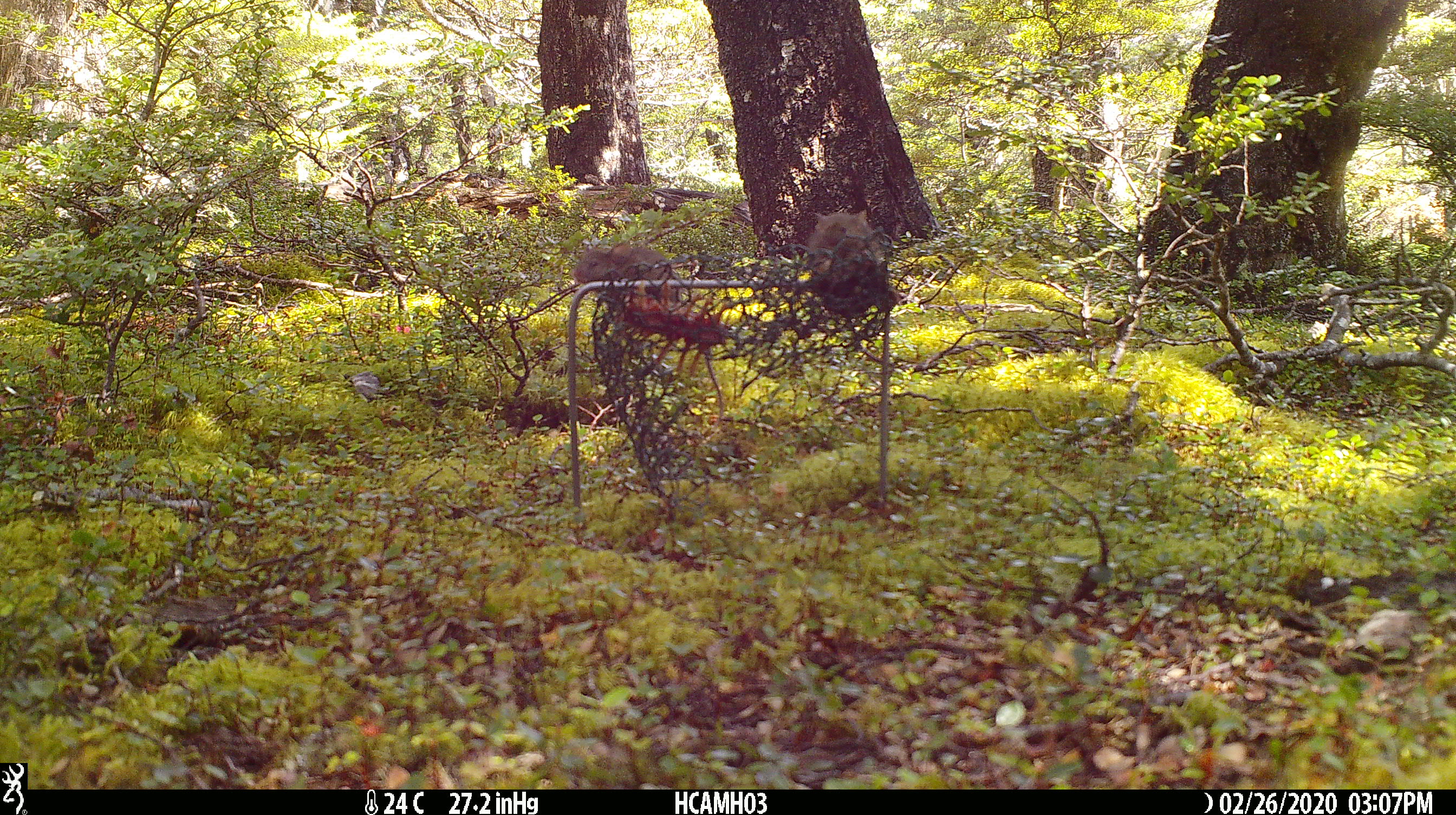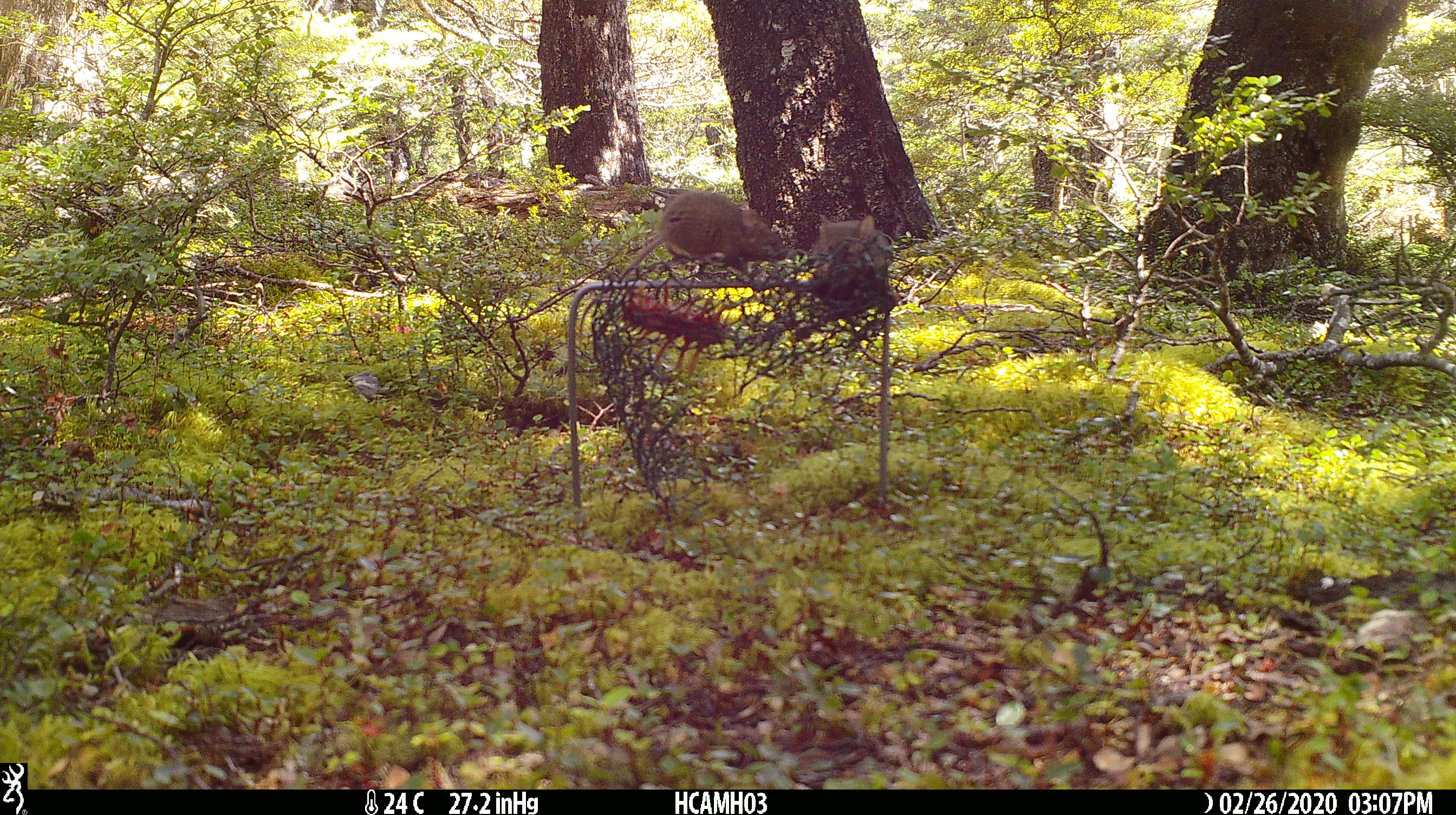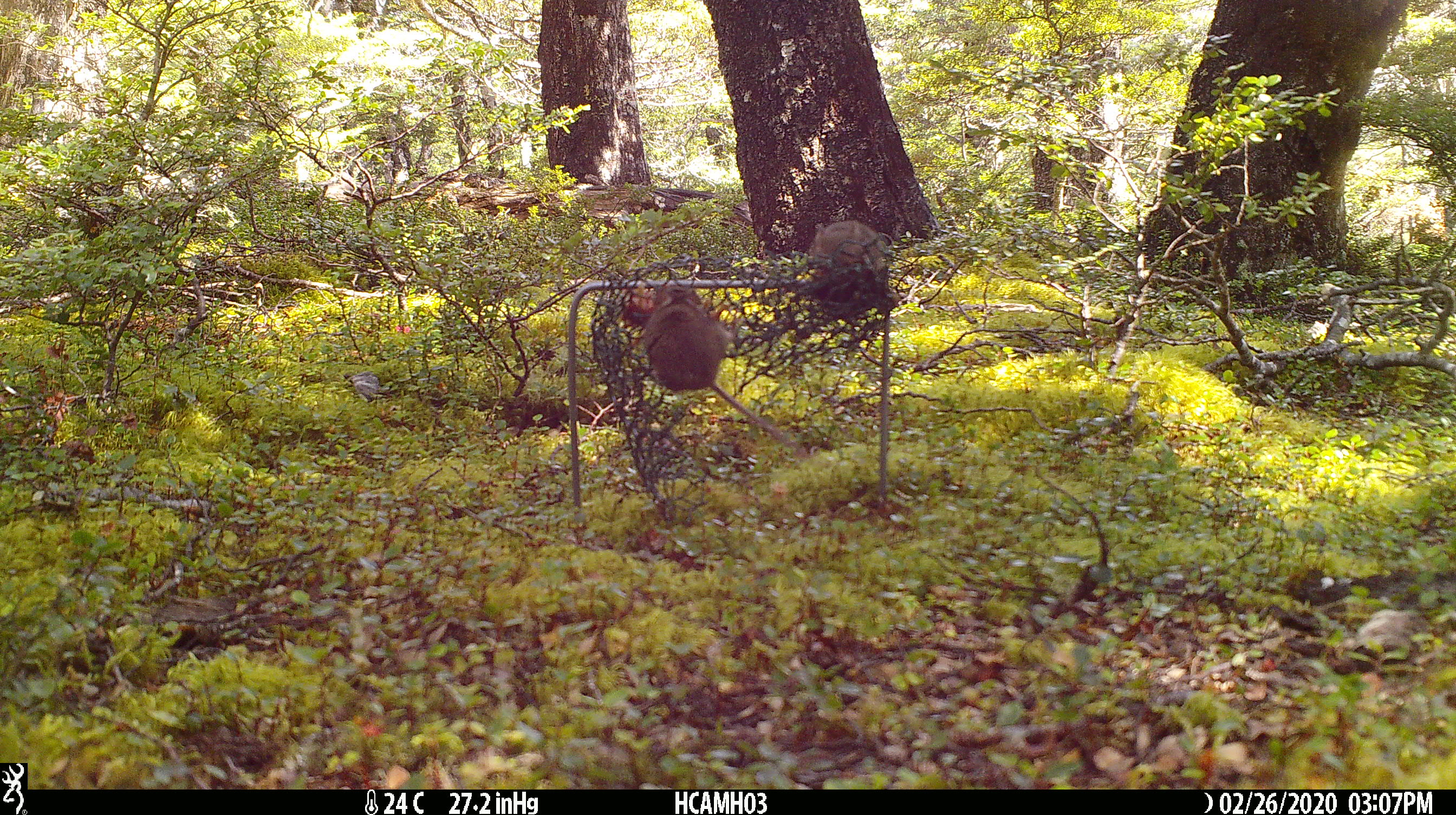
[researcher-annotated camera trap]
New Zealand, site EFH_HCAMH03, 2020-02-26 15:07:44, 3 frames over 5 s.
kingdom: Animalia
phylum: Chordata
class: Mammalia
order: Rodentia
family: Muridae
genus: Mus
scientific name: Mus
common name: mouse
Mouse (Mus).